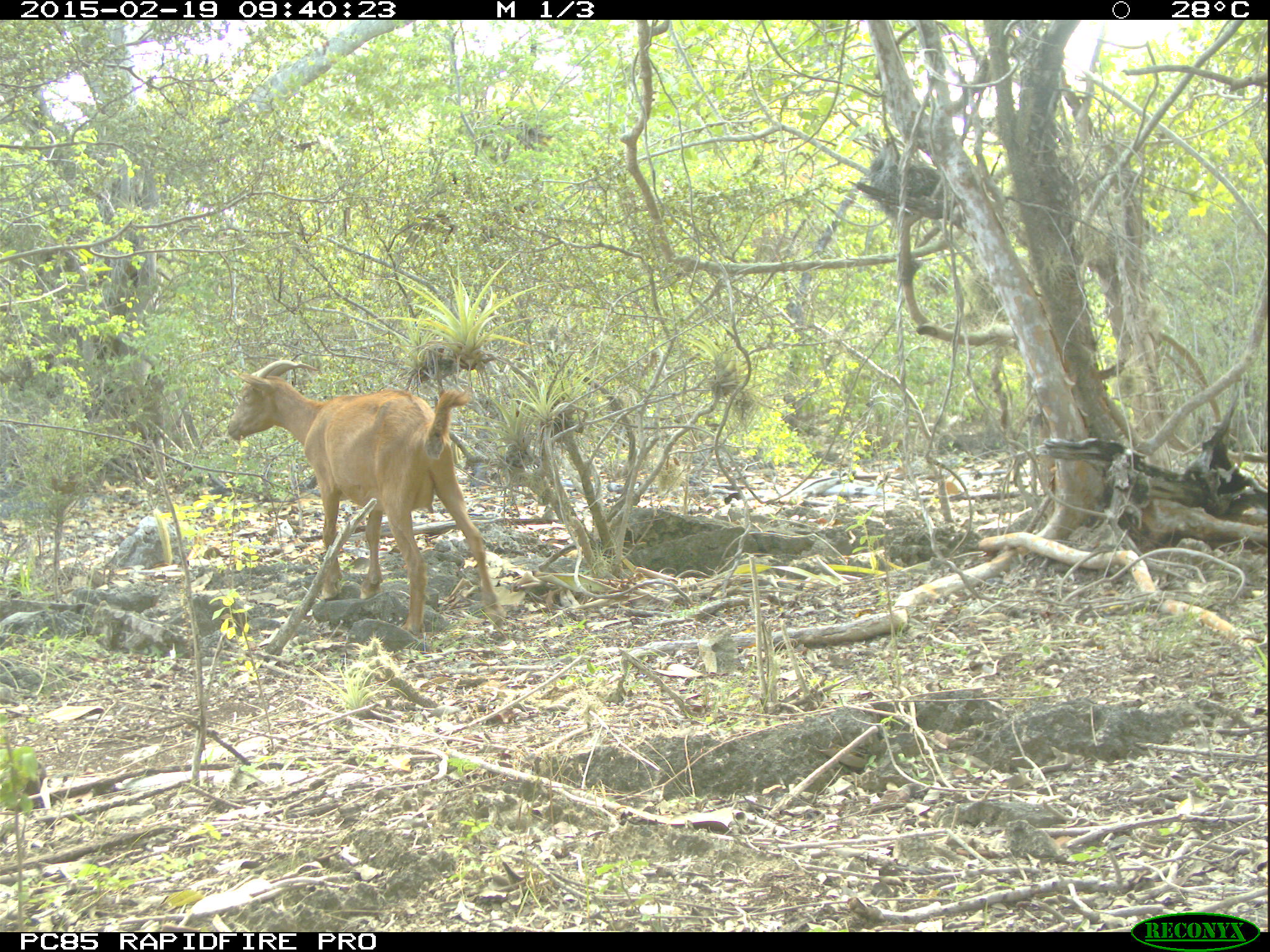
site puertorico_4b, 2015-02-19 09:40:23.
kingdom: Animalia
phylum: Chordata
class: Mammalia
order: Artiodactyla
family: Bovidae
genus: Capra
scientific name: Capra hircus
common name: goat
Goat (Capra hircus).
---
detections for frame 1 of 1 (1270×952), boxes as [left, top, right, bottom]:
goat: [225, 358, 501, 638]